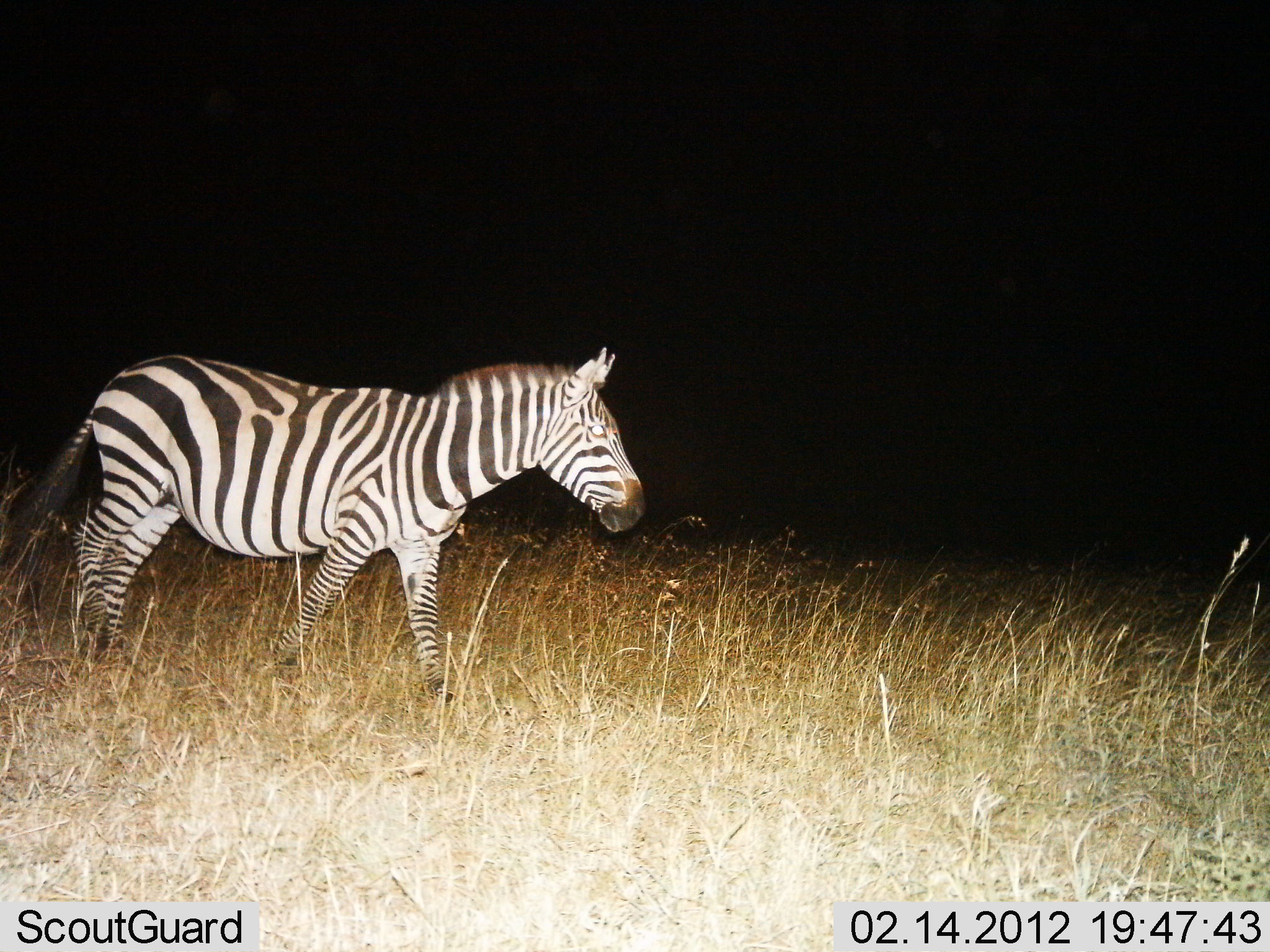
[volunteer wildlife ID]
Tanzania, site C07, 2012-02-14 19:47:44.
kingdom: Animalia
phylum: Chordata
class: Mammalia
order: Perissodactyla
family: Equidae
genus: Equus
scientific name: Equus quagga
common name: plains zebra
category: zebra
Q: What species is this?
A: Zebra (plains zebra) (Equus quagga).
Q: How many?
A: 1.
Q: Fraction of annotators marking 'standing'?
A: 35%.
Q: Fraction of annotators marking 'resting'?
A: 0%.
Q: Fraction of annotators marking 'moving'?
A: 65%.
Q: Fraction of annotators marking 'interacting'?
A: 0%.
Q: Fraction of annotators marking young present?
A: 0%.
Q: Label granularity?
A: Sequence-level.